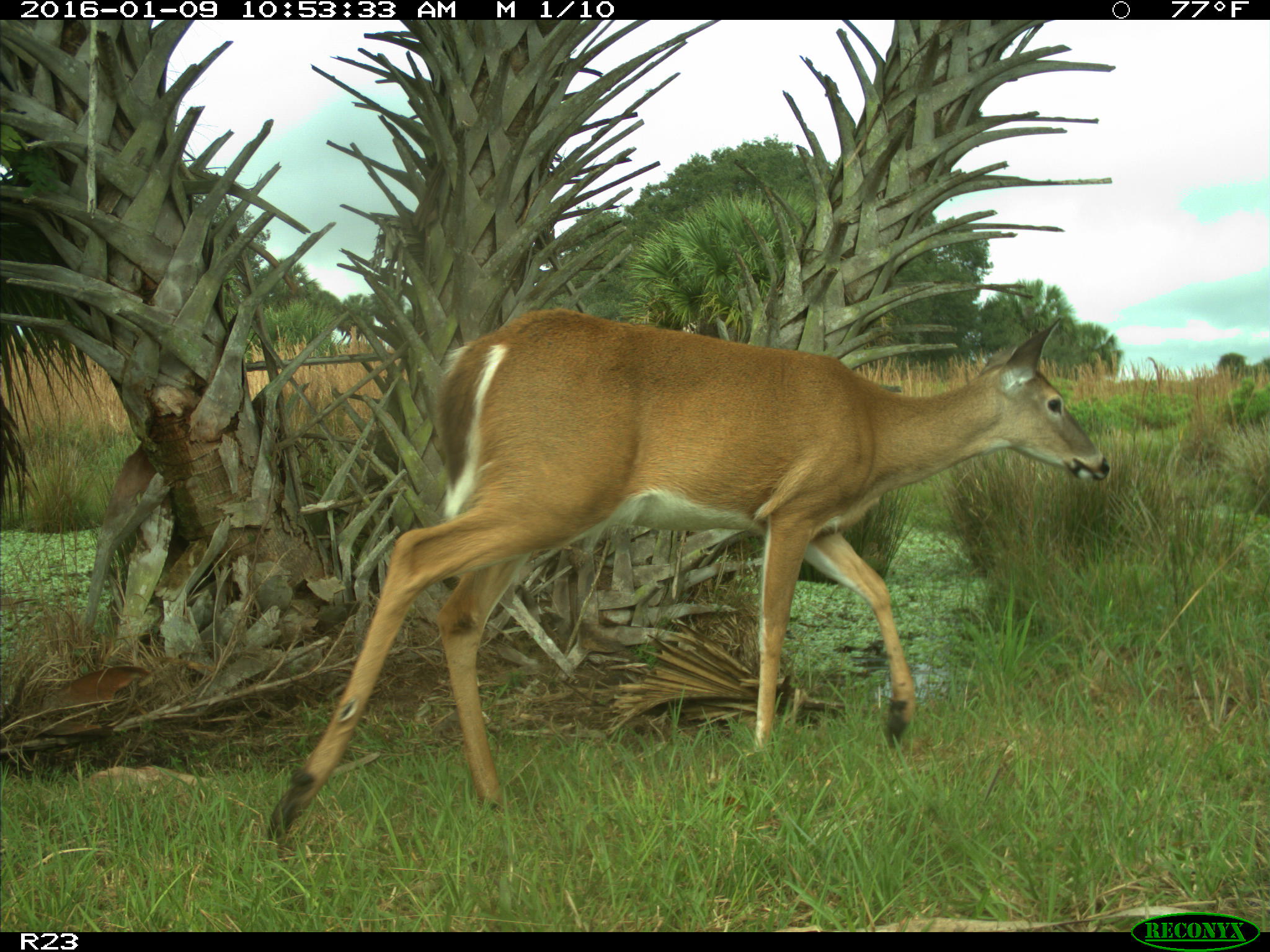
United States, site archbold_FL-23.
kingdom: Animalia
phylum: Chordata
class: Mammalia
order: Artiodactyla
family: Cervidae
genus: Odocoileus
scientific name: Odocoileus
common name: deer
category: unidentified deer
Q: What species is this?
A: Unidentified deer (deer) (Odocoileus).